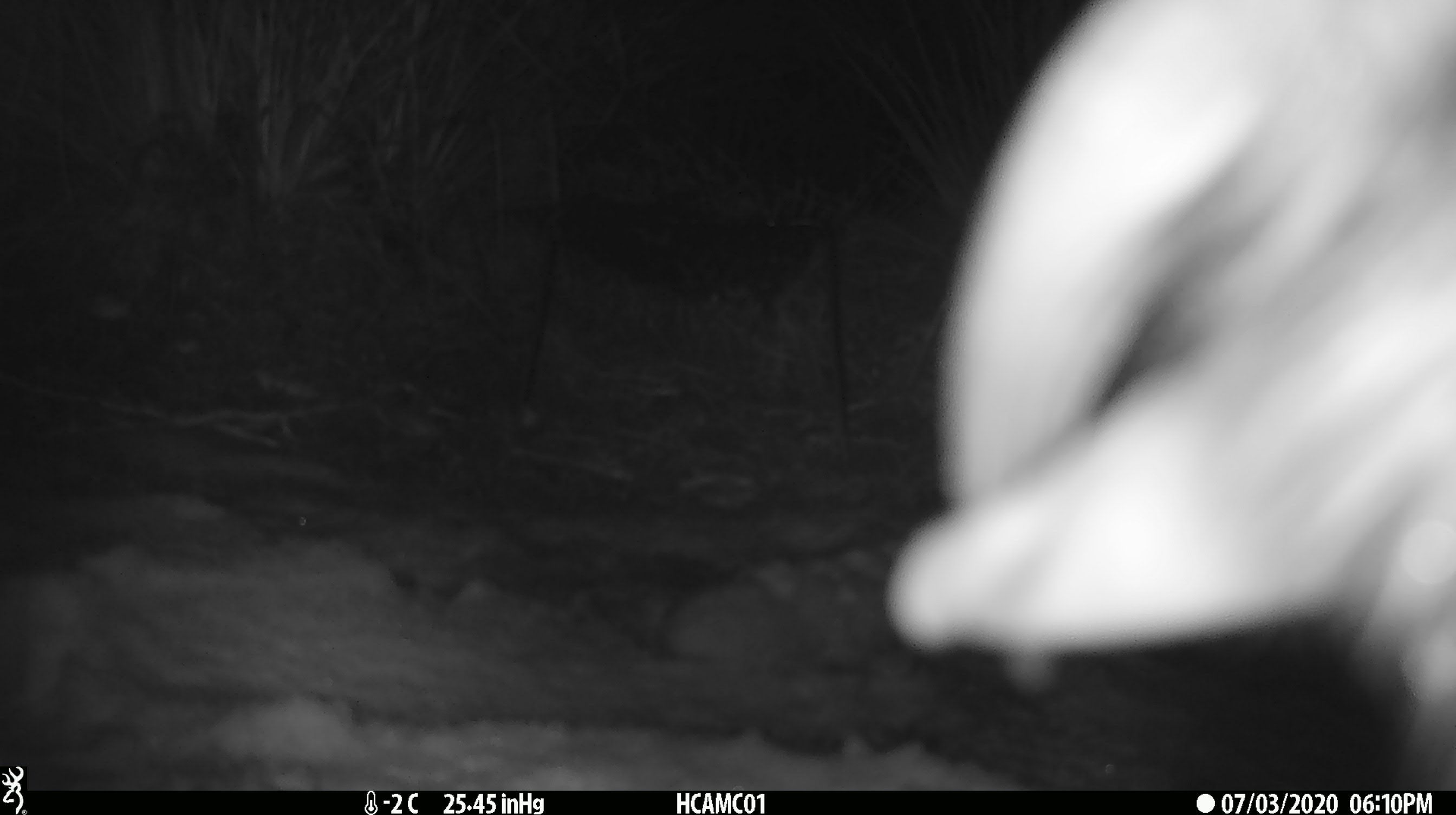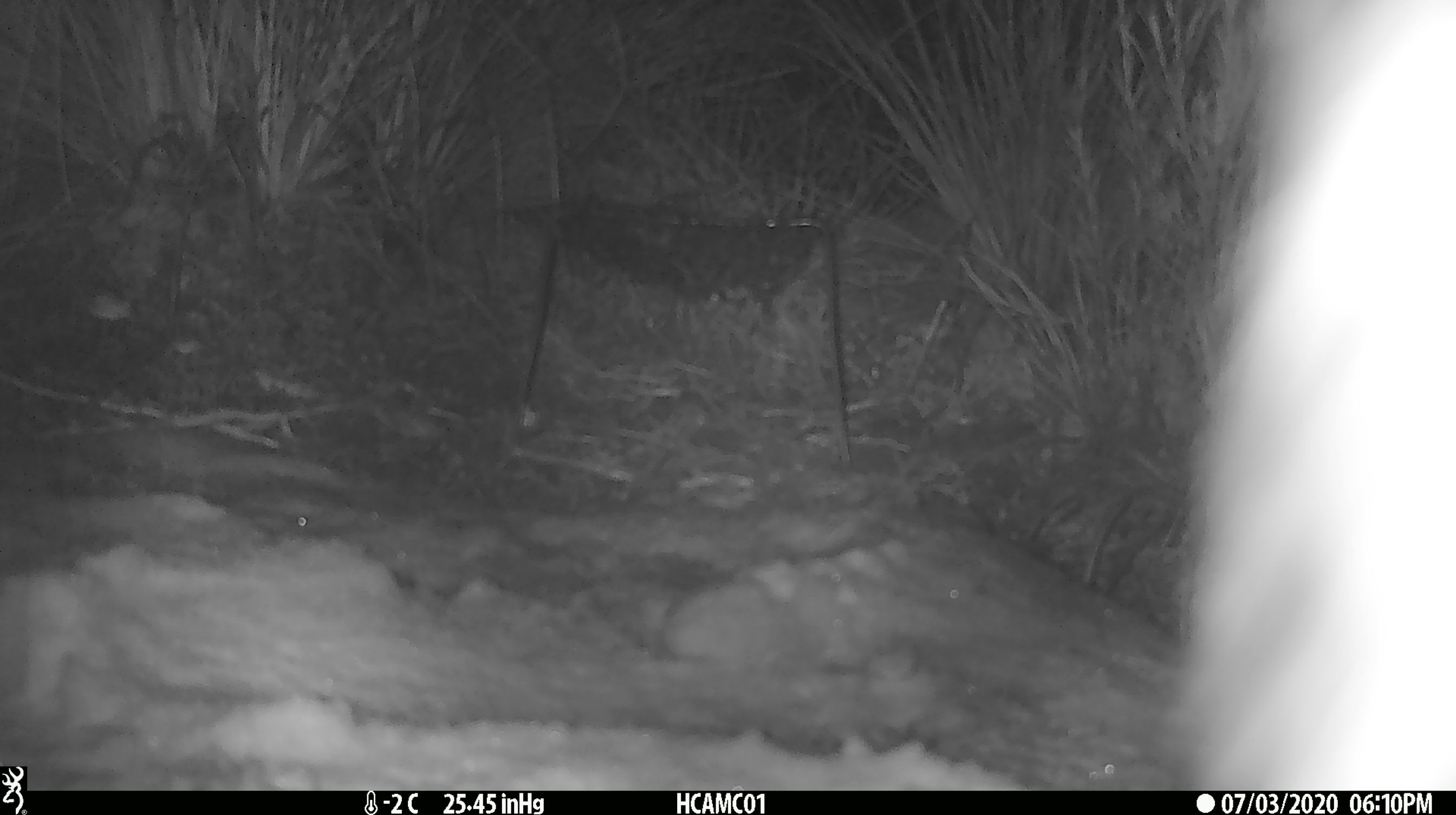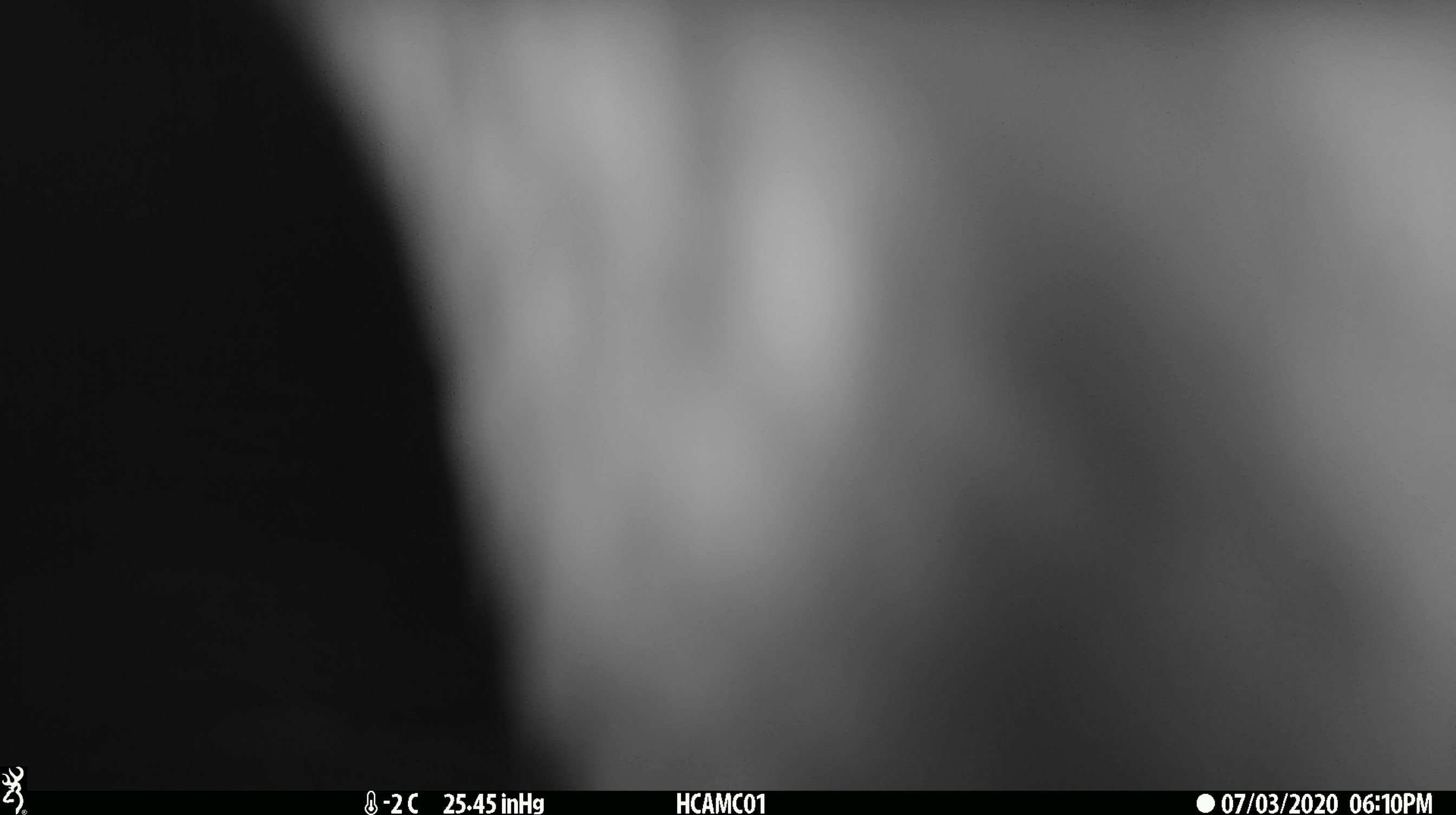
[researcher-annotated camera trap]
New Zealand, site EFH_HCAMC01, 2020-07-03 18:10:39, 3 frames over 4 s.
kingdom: Animalia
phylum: Chordata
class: Aves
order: Psittaciformes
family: Strigopidae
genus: Nestor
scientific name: Nestor notabilis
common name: kea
Kea (Nestor notabilis).